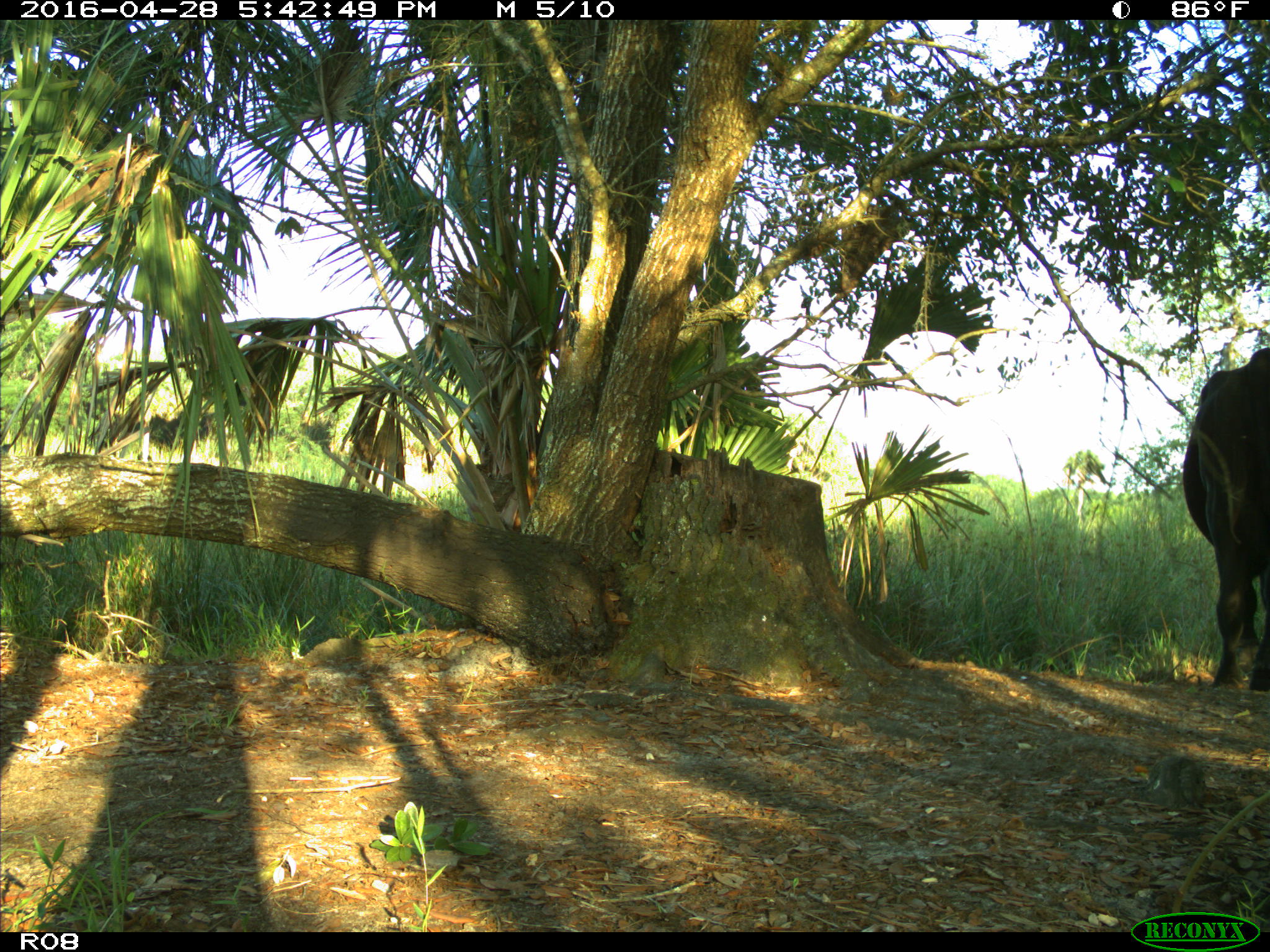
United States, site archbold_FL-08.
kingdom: Animalia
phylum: Chordata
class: Mammalia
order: Artiodactyla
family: Bovidae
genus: Bos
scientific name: Bos taurus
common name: domestic cow